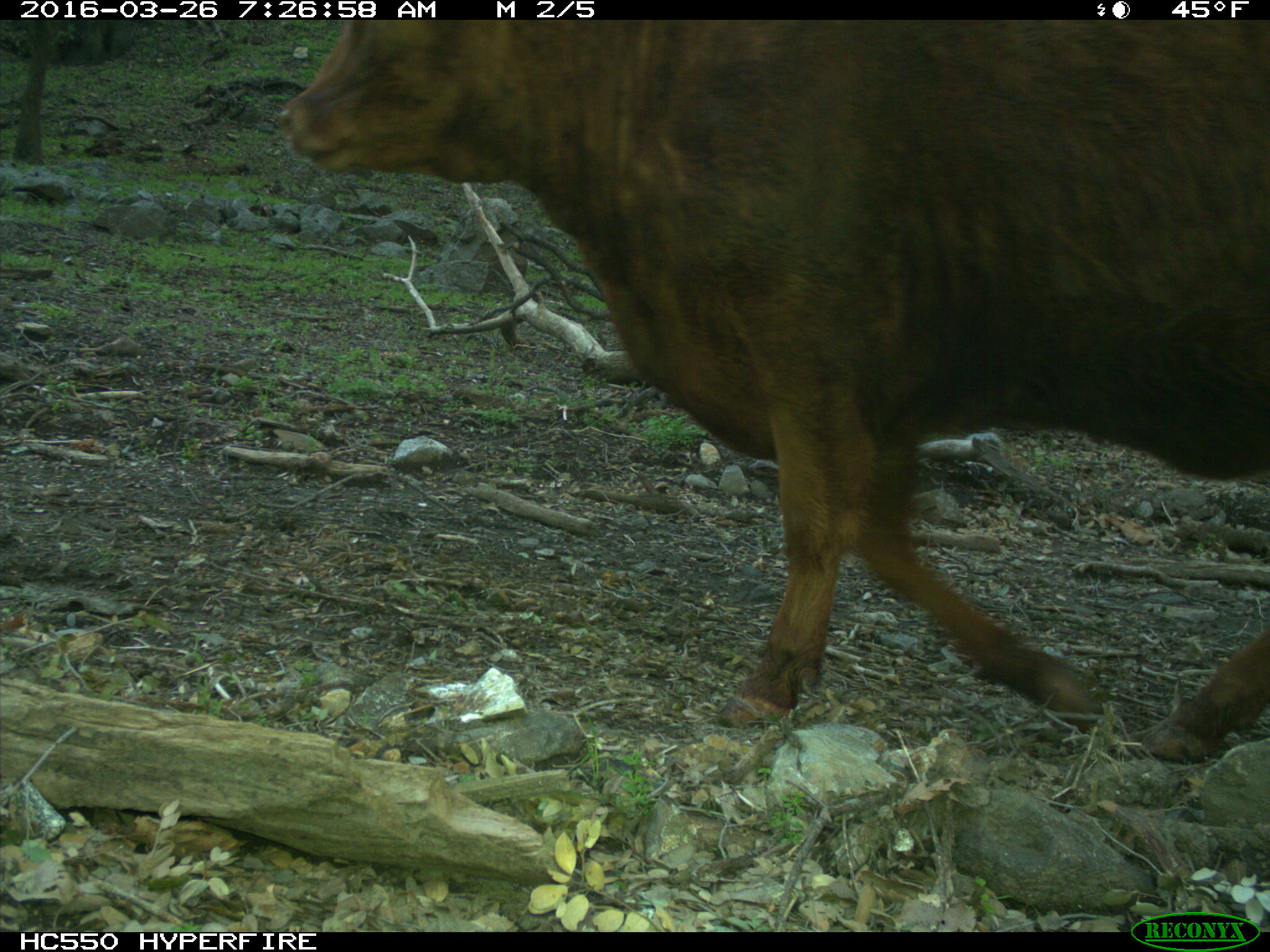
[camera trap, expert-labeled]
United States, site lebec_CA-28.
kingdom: Animalia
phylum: Chordata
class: Mammalia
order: Artiodactyla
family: Bovidae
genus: Bos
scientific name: Bos taurus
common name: domestic cow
Bos taurus (domestic cow).